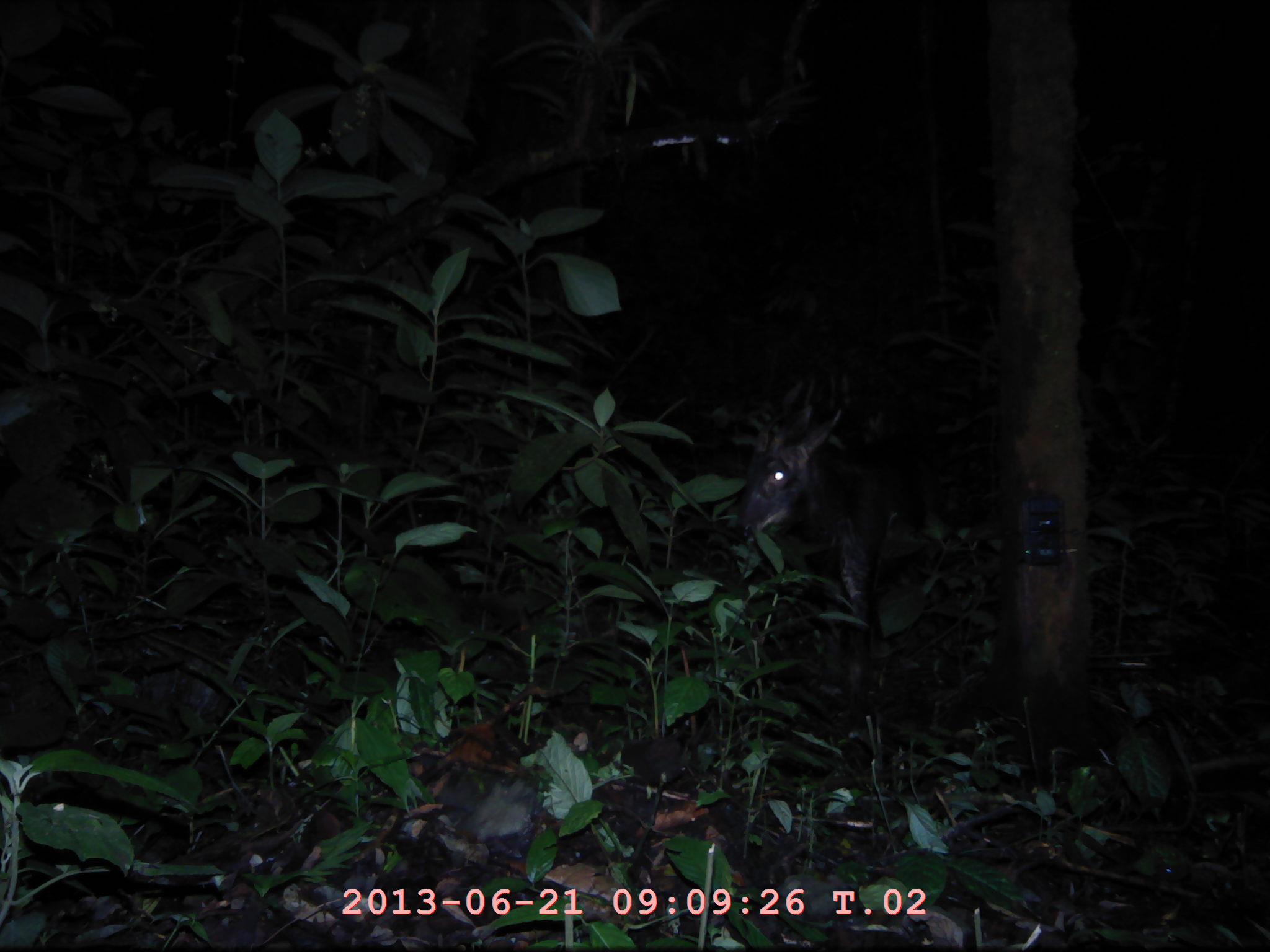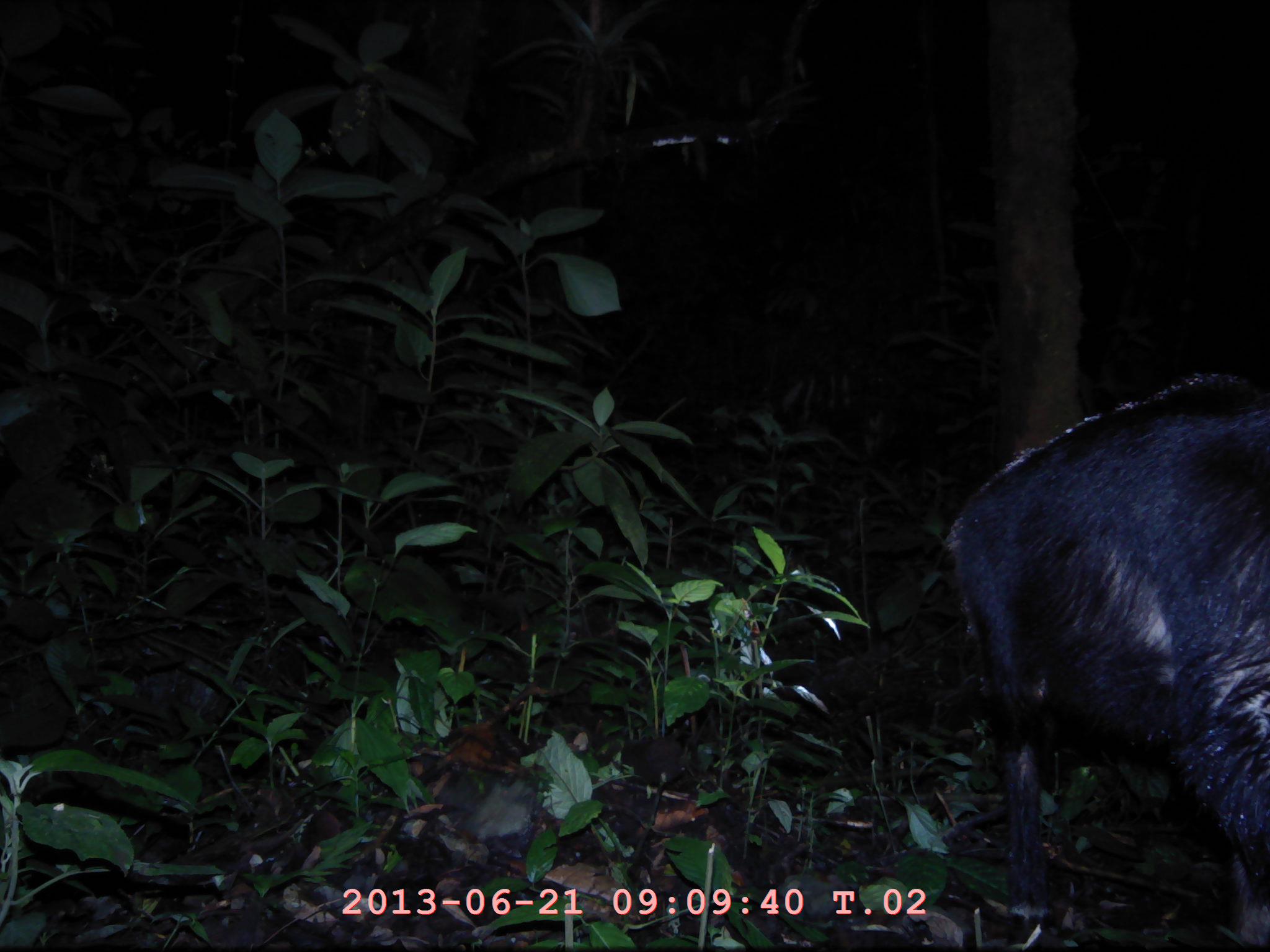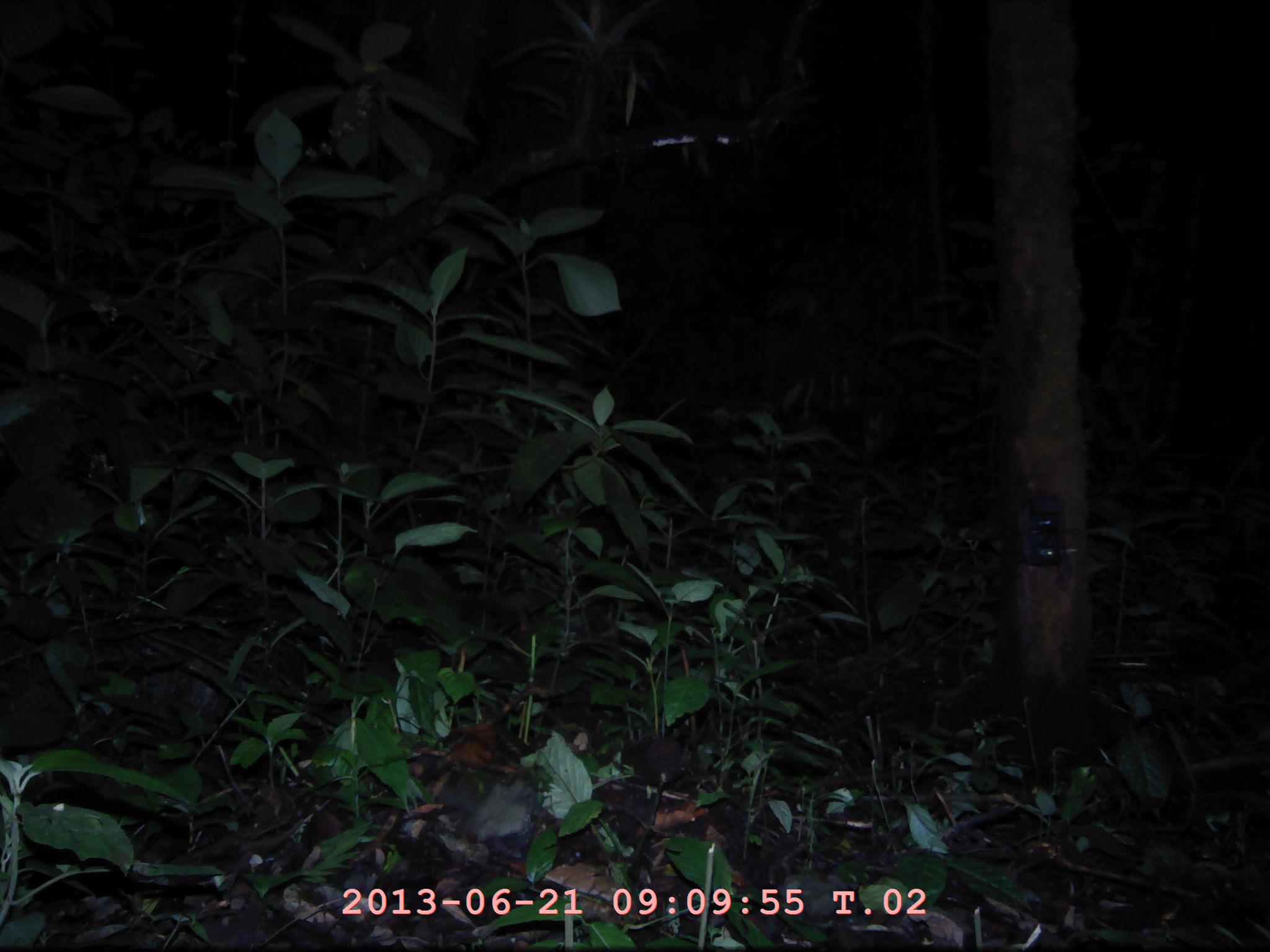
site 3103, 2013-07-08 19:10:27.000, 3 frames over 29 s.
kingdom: Animalia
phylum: Chordata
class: Mammalia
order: Artiodactyla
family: Bovidae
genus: Capricornis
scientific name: Capricornis sumatraensis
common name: southern serow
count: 1